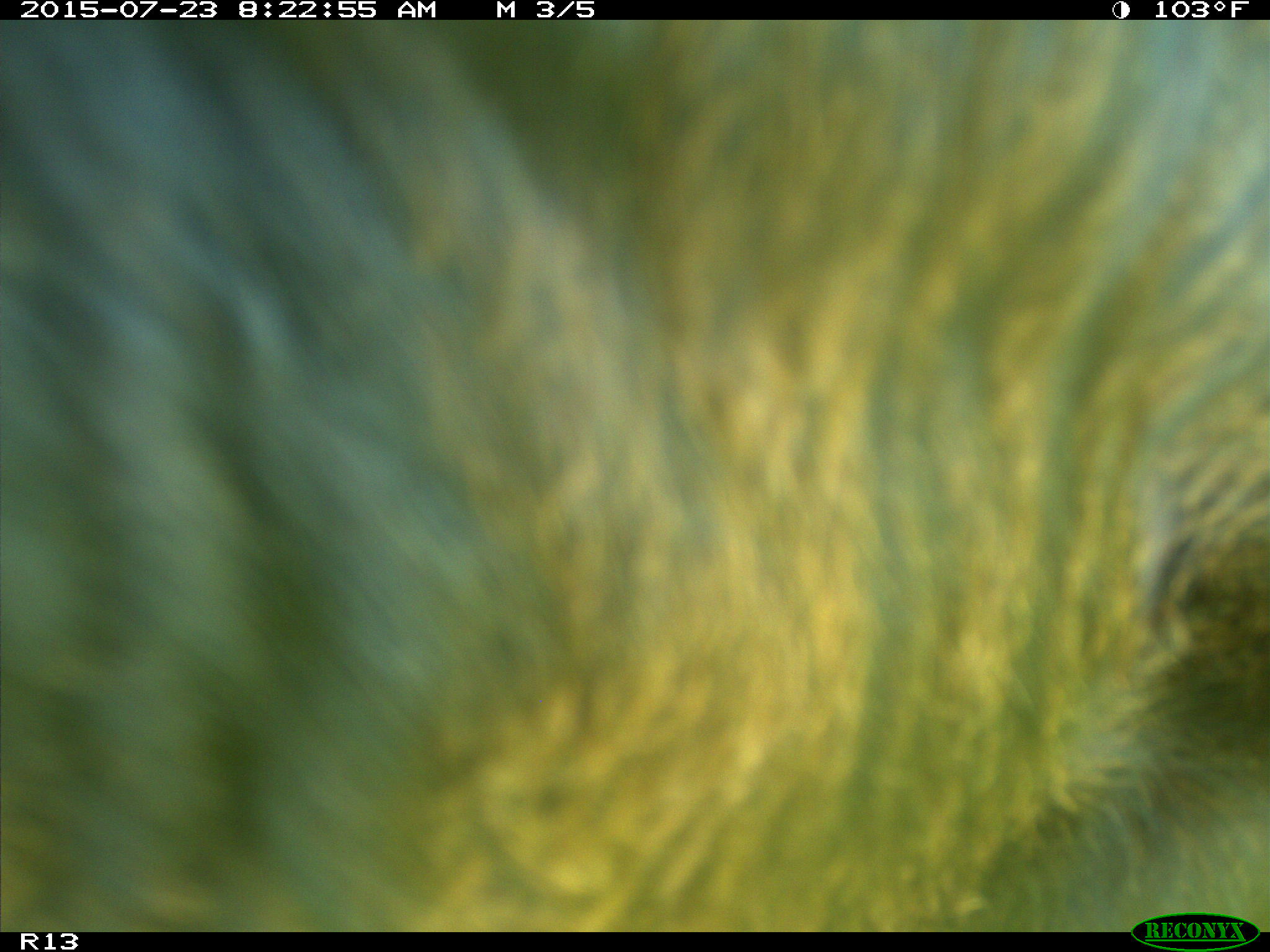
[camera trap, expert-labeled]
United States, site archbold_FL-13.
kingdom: Animalia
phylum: Chordata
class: Mammalia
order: Artiodactyla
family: Bovidae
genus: Bos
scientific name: Bos taurus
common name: domestic cow